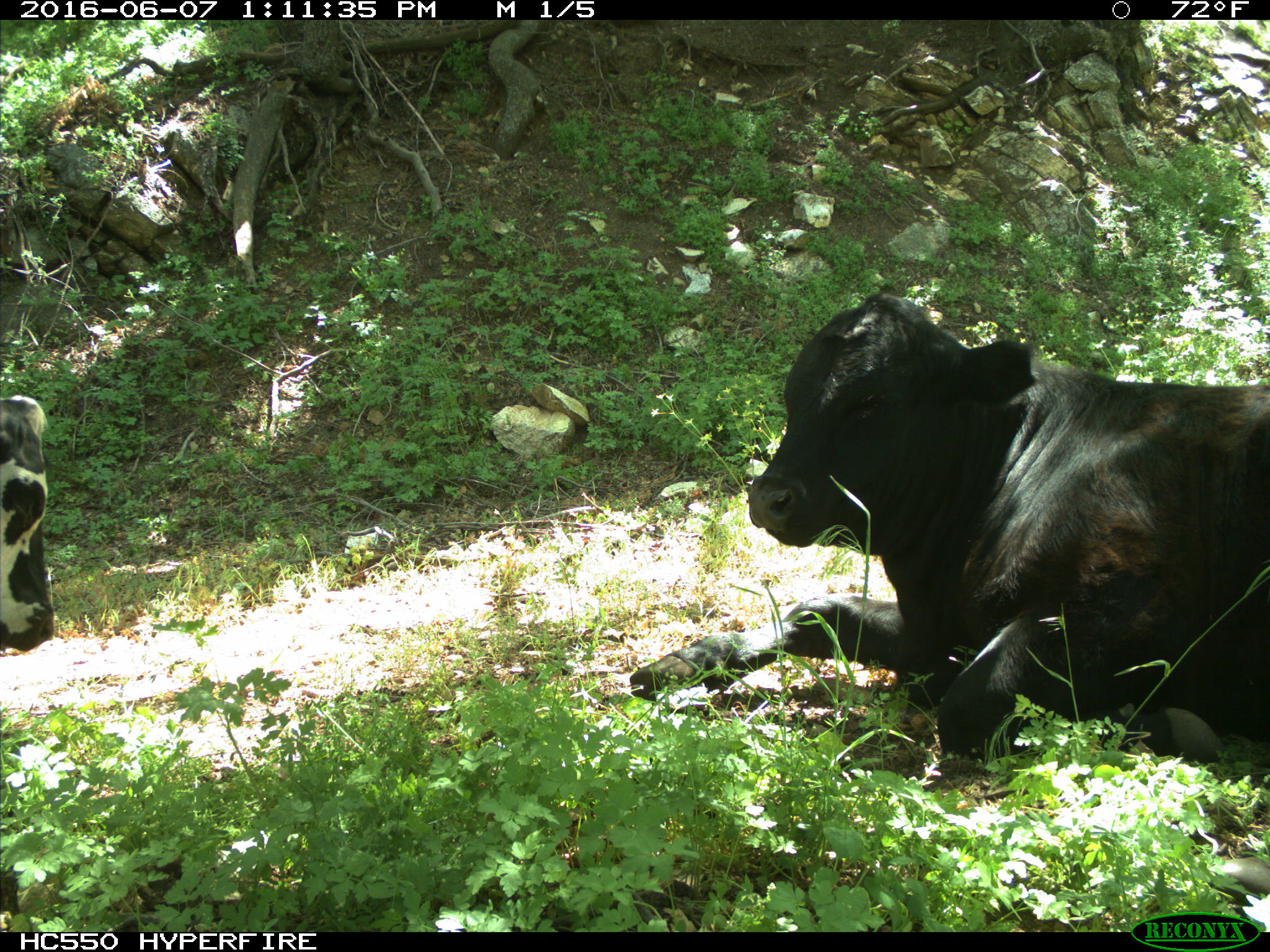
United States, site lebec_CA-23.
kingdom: Animalia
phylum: Chordata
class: Mammalia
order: Artiodactyla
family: Bovidae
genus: Bos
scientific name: Bos taurus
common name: domestic cow